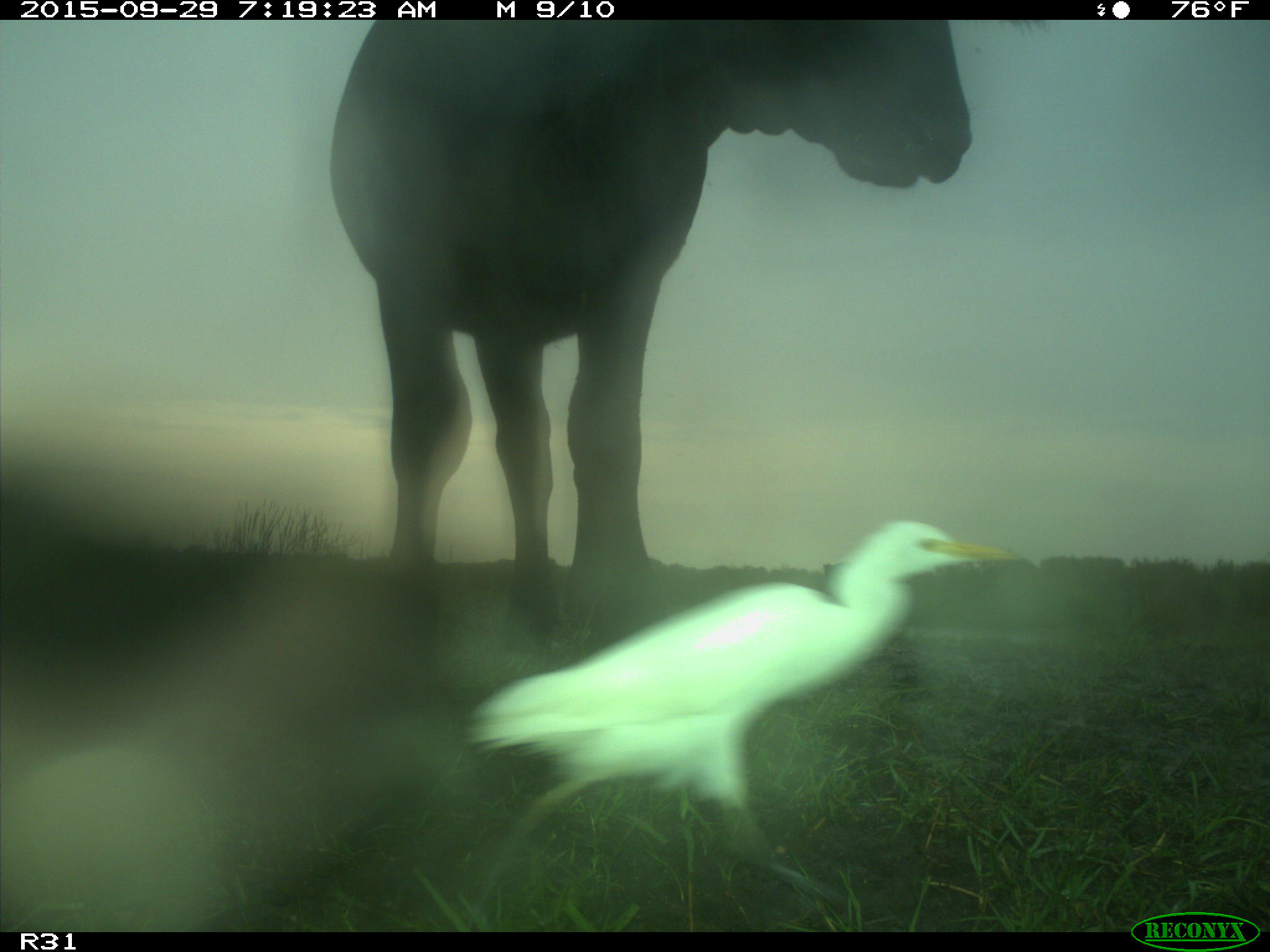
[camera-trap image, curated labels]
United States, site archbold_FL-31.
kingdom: Animalia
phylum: Chordata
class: Mammalia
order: Artiodactyla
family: Bovidae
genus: Bos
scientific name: Bos taurus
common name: domestic cow